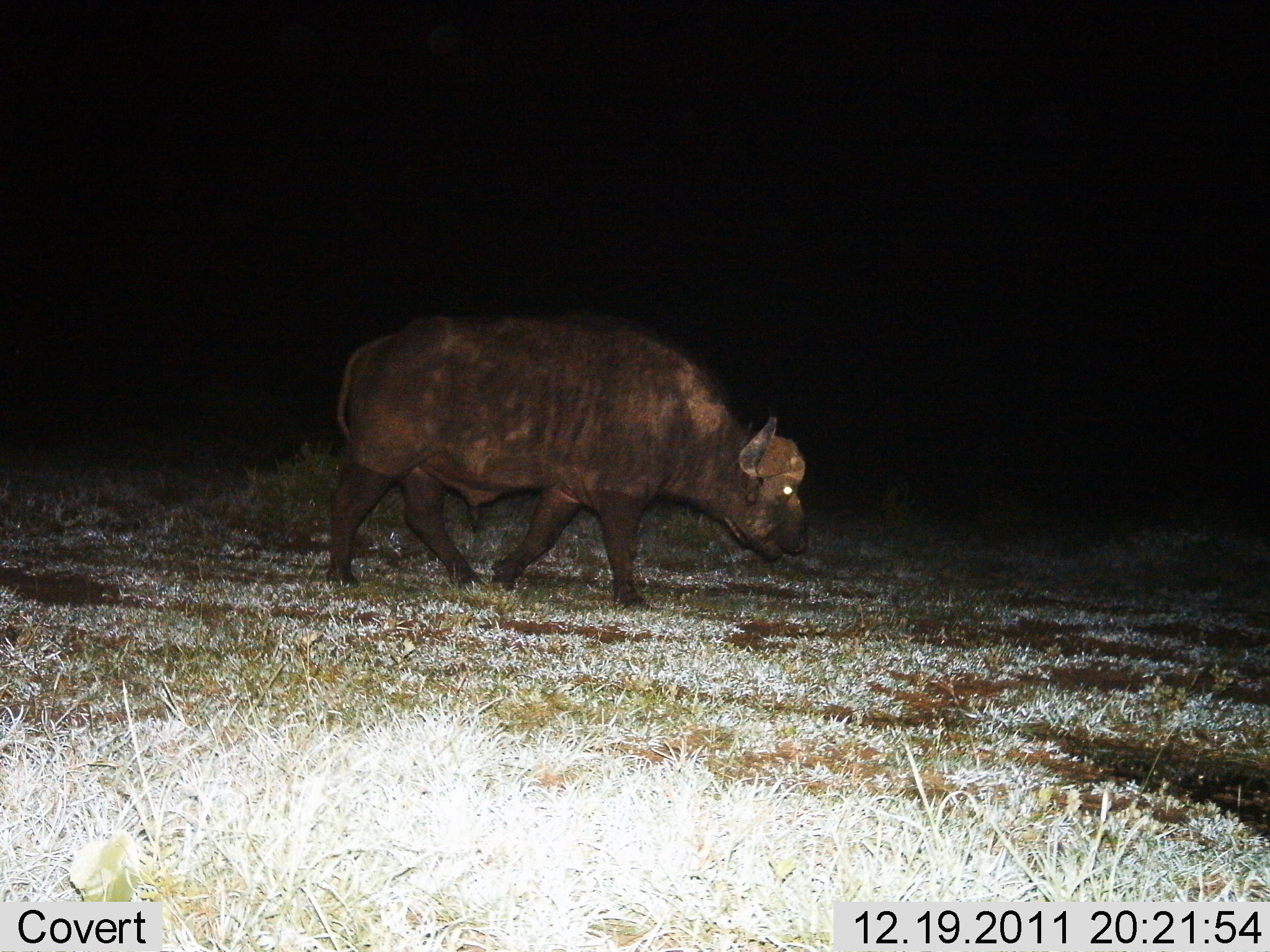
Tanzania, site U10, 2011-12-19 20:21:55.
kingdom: Animalia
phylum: Chordata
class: Mammalia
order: Artiodactyla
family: Bovidae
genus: Syncerus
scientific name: Syncerus caffer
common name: cape buffalo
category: buffalo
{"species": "buffalo (cape buffalo) (Syncerus caffer)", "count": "1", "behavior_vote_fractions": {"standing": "29%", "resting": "0%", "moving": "64%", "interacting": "0%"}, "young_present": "0%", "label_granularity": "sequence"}